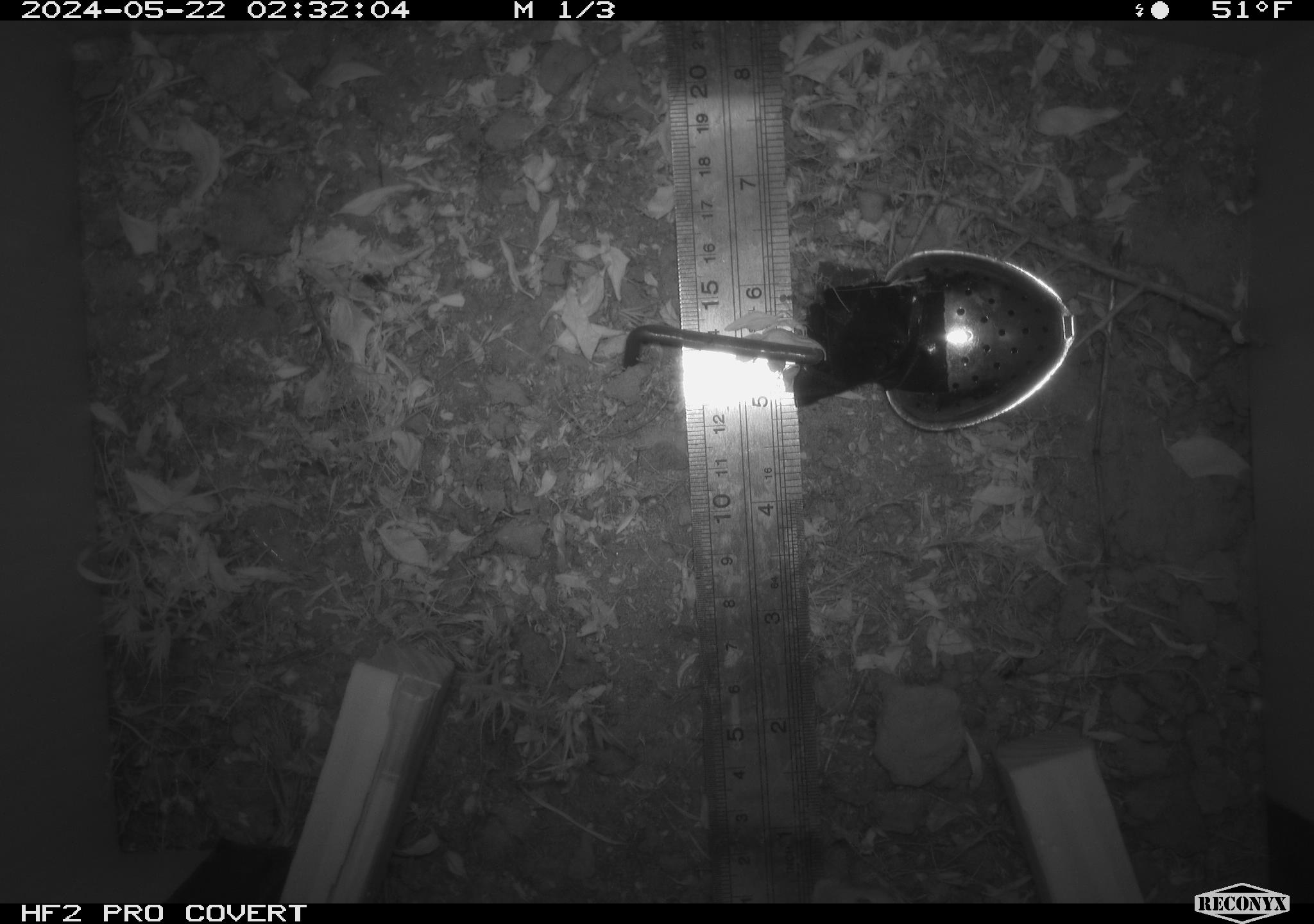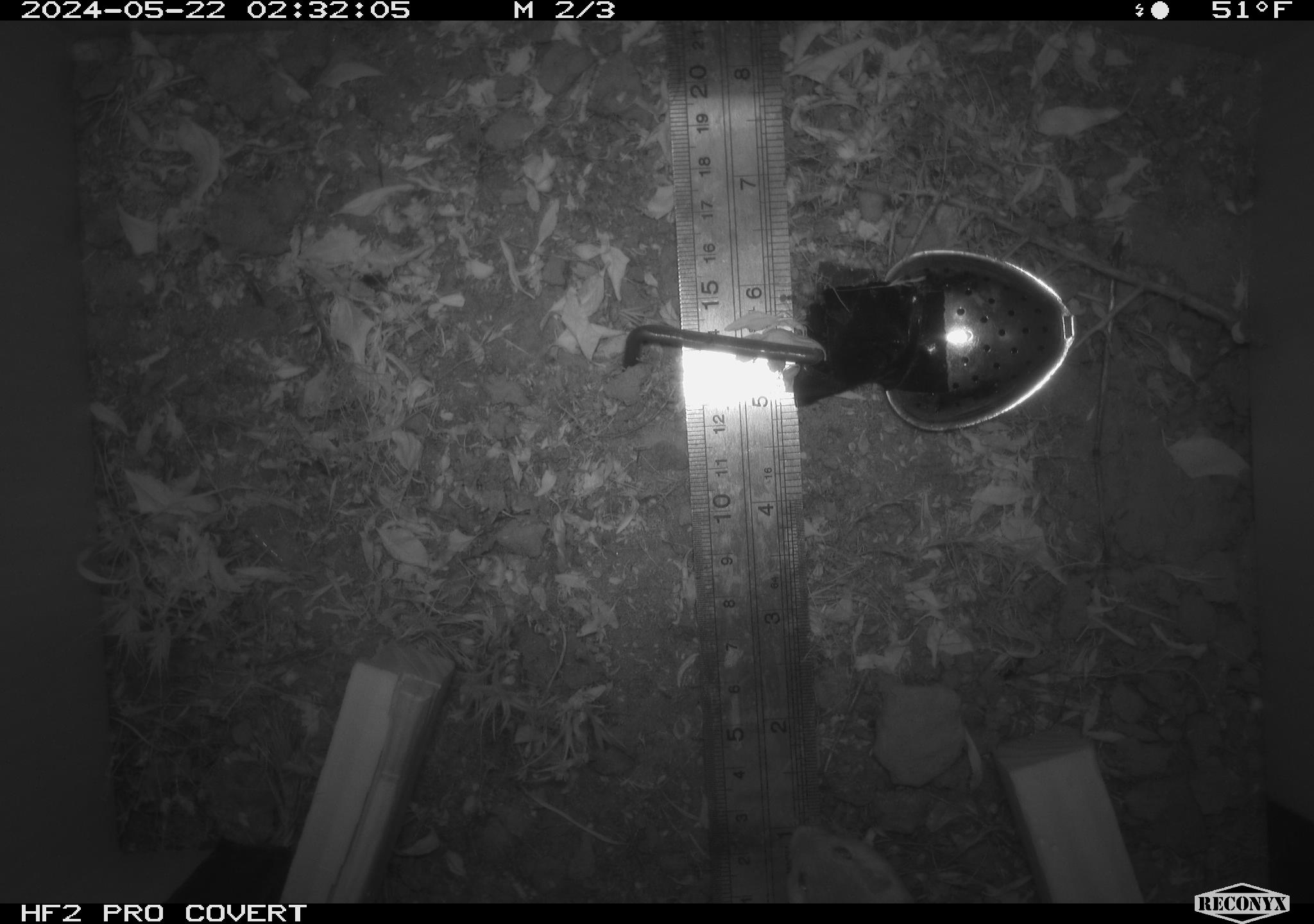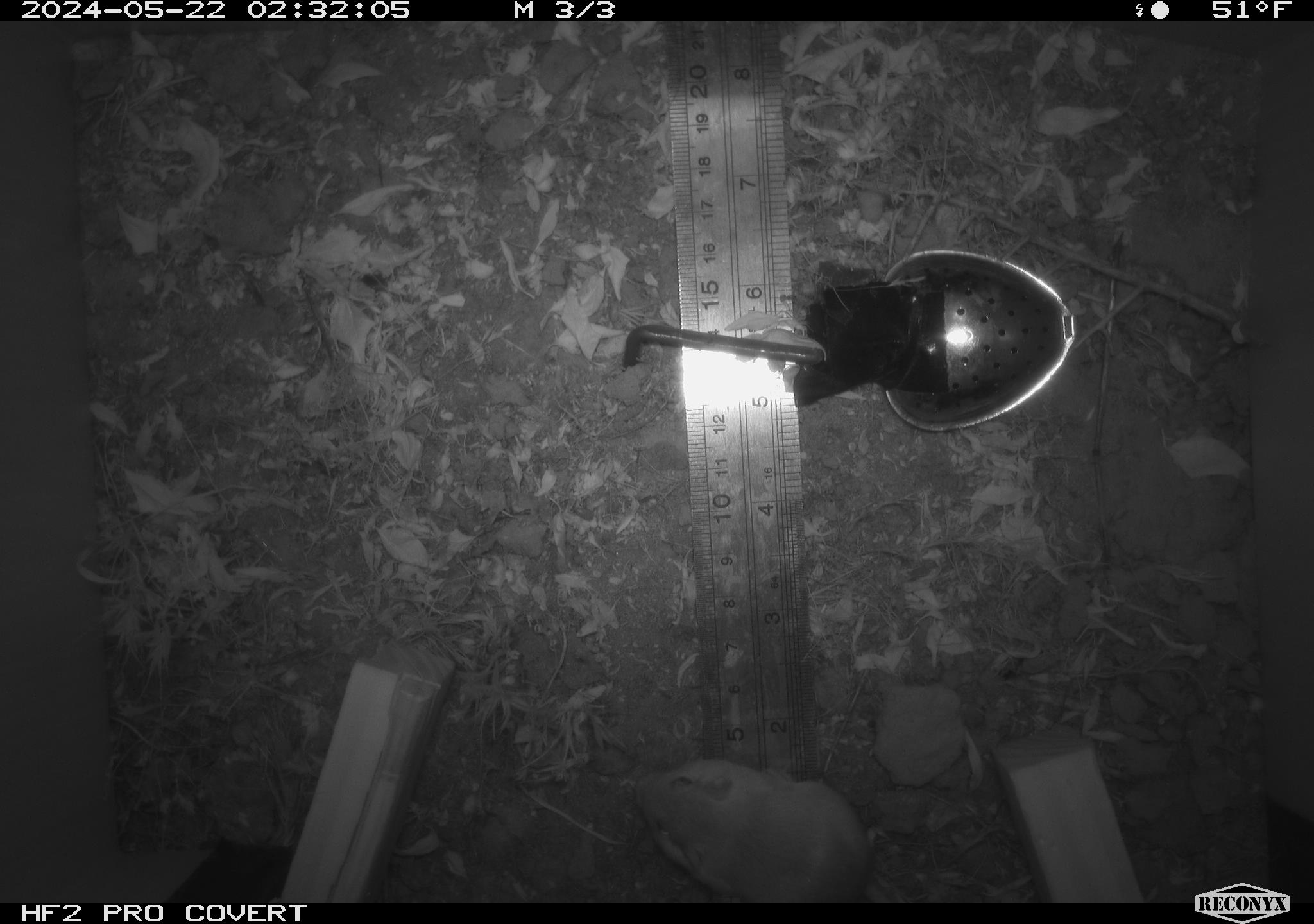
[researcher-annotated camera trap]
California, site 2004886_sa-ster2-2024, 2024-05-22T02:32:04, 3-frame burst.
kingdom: Animalia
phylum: Chordata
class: Mammalia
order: Rodentia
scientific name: Rodentia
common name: mouse species